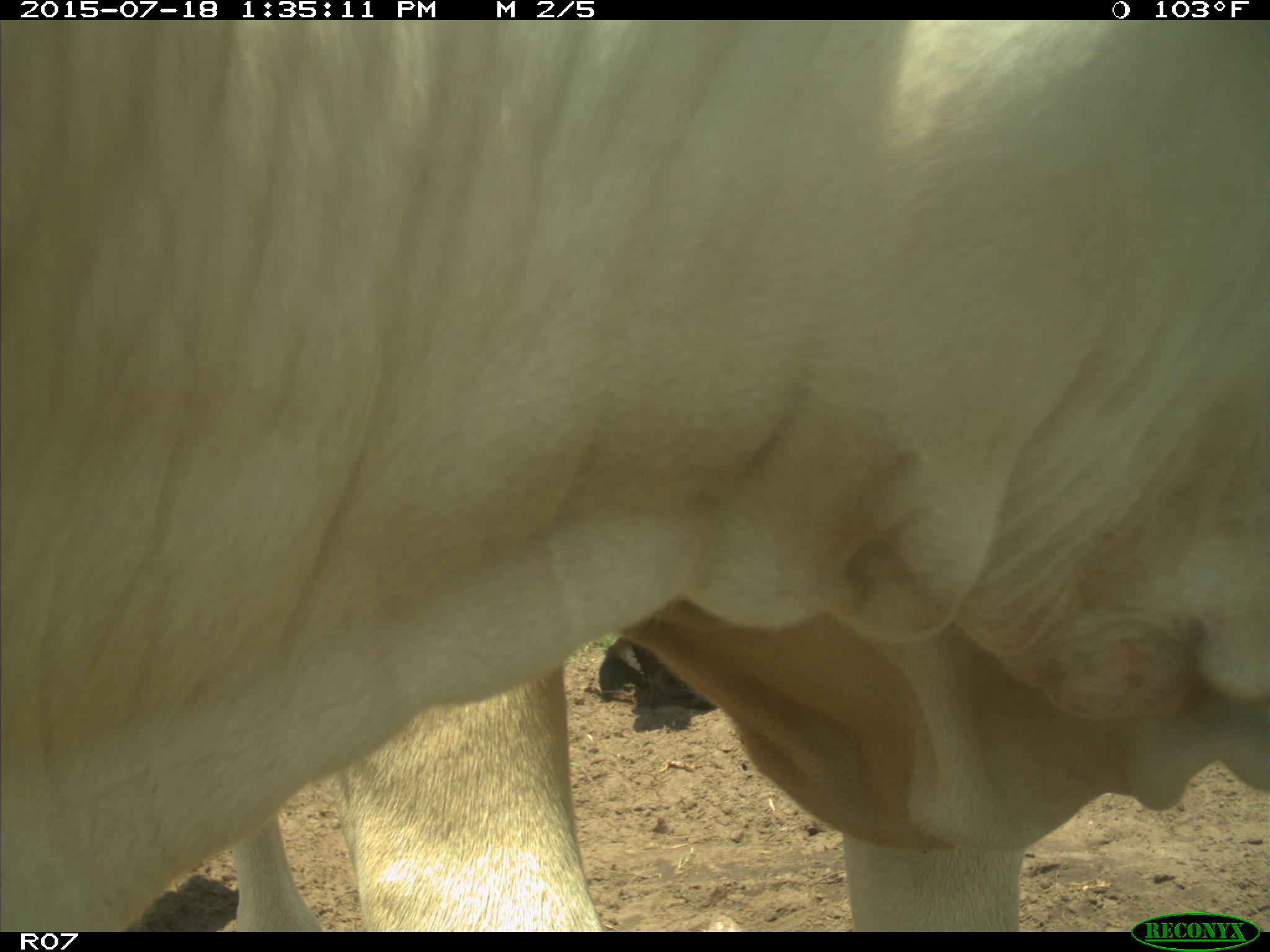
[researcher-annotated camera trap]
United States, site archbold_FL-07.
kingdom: Animalia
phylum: Chordata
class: Mammalia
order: Artiodactyla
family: Bovidae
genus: Bos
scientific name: Bos taurus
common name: domestic cow